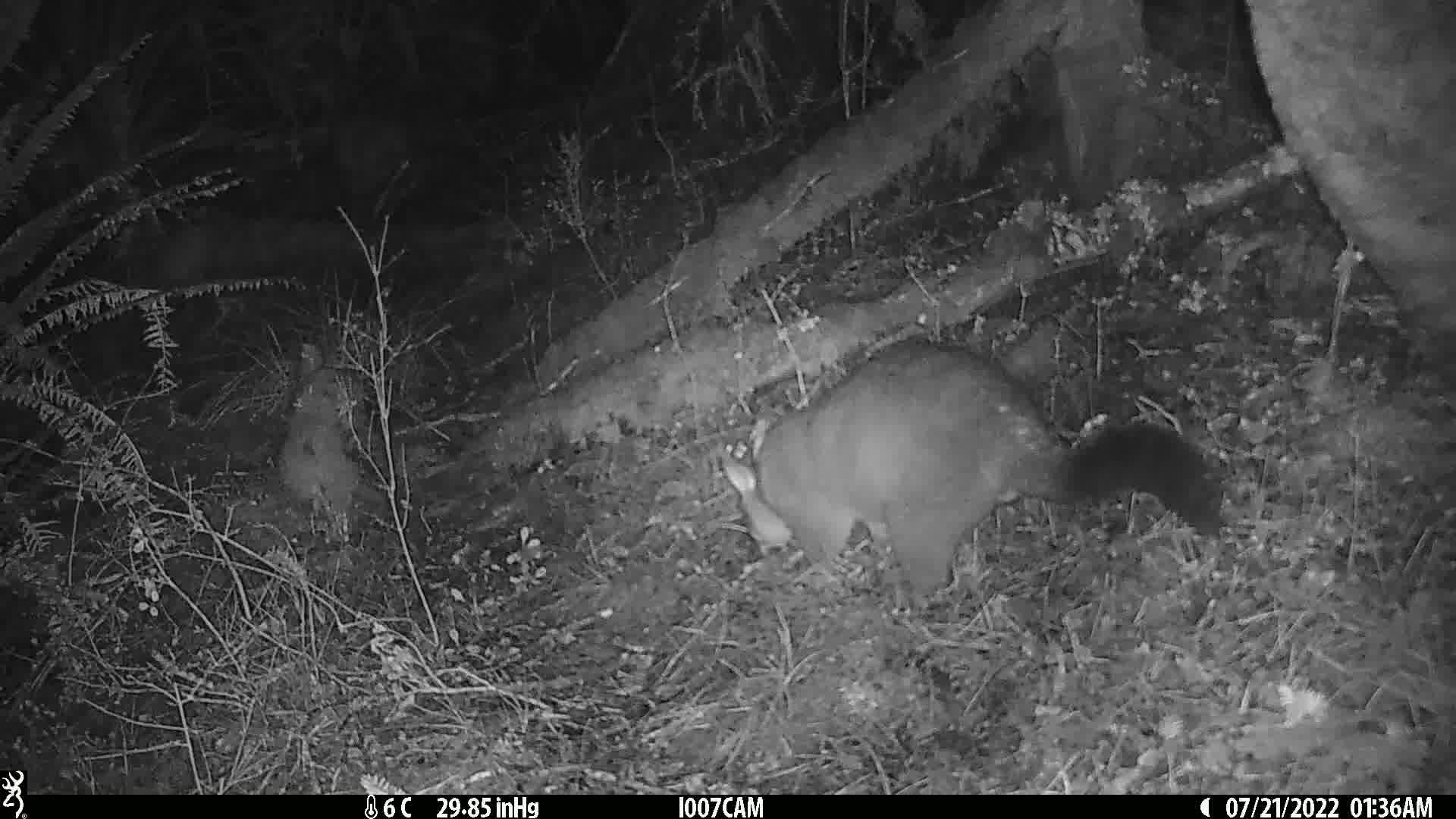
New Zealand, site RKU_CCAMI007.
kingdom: Animalia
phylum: Chordata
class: Mammalia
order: Diprotodontia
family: Phalangeridae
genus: Trichosurus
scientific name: Trichosurus vulpecula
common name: common brushtail possum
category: possum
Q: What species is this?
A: Possum (common brushtail possum) (Trichosurus vulpecula).